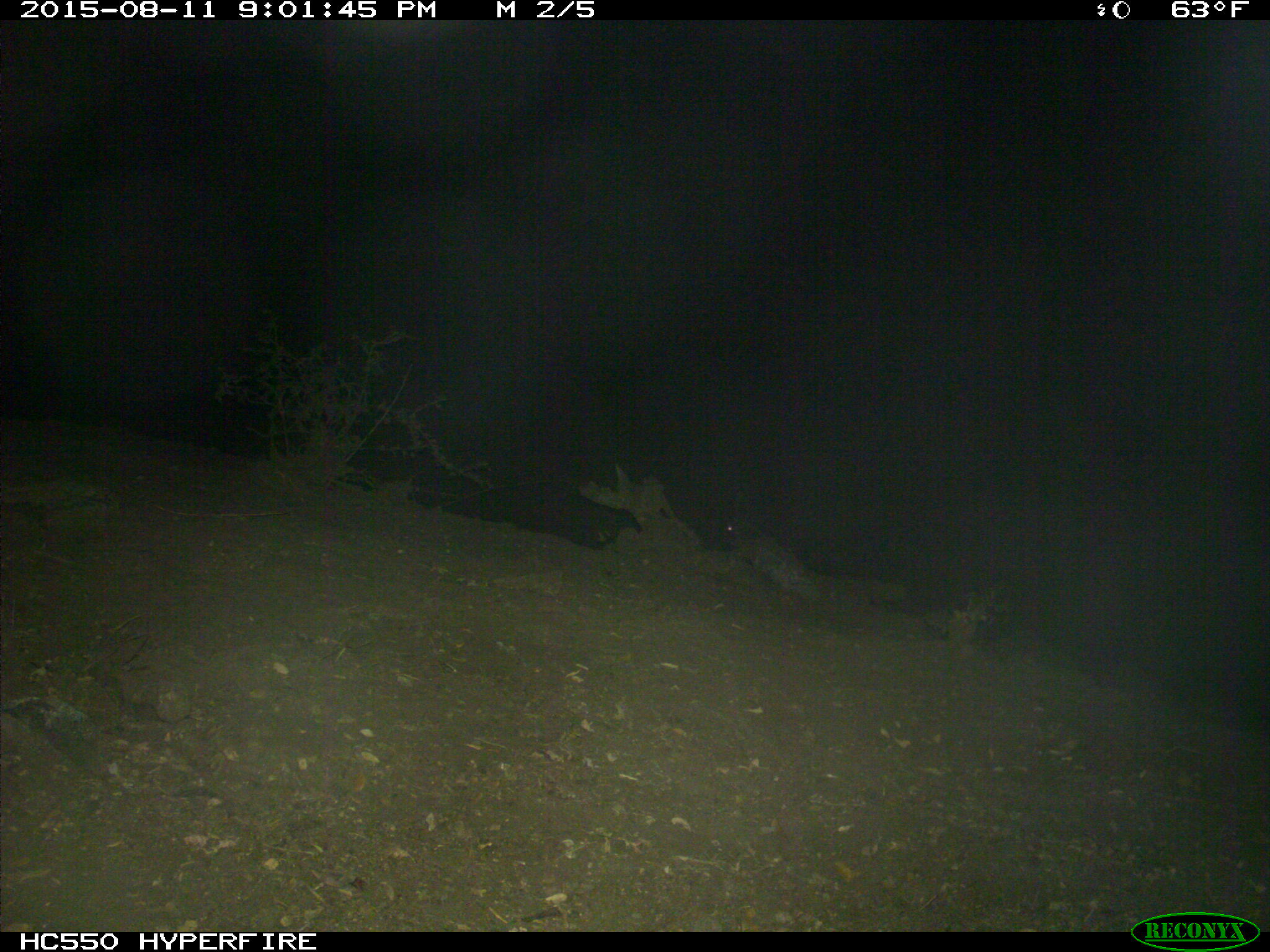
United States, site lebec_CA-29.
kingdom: Animalia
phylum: Chordata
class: Mammalia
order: Artiodactyla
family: Suidae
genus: Sus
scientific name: Sus scrofa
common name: wild boar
Sus scrofa (wild boar).